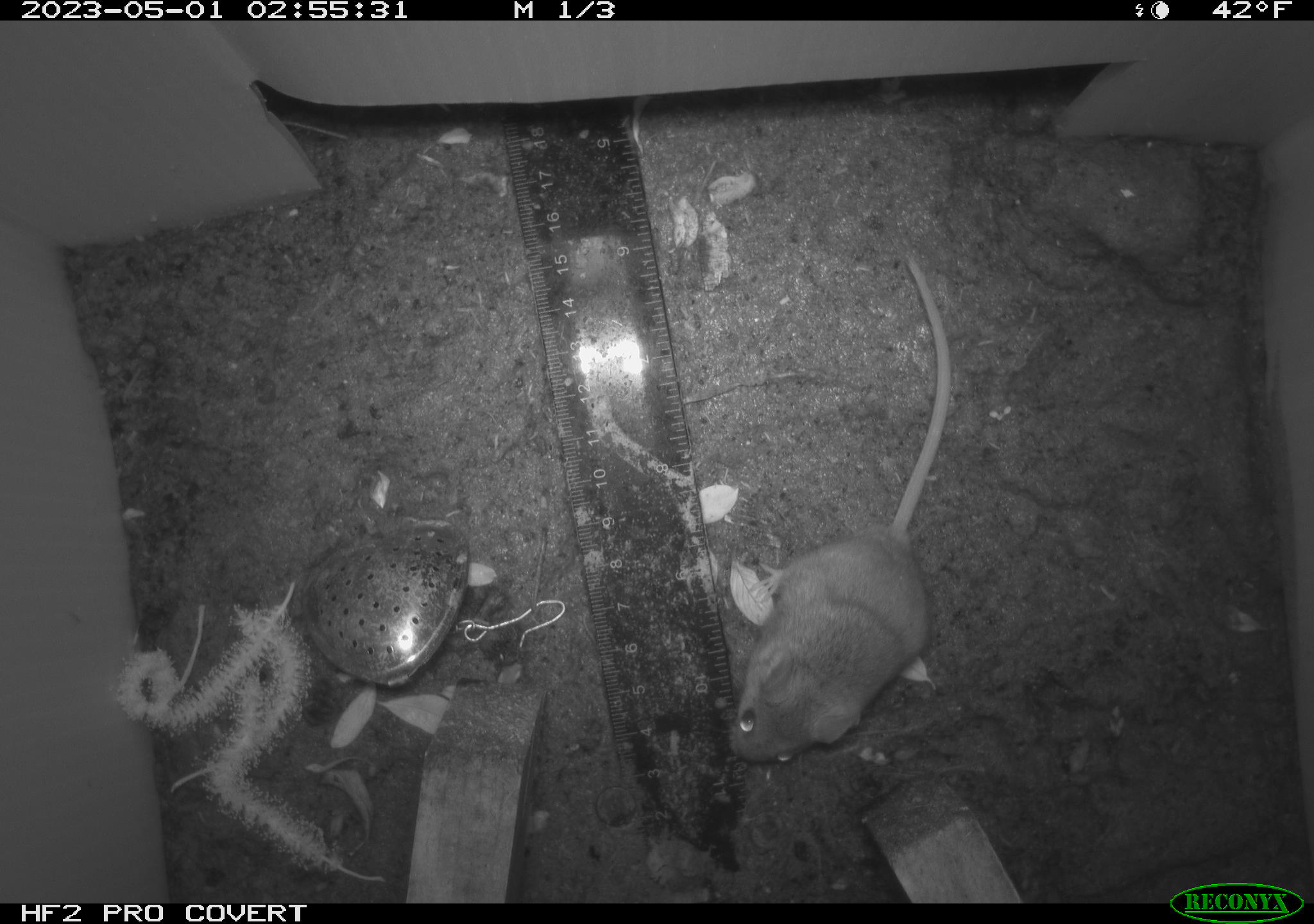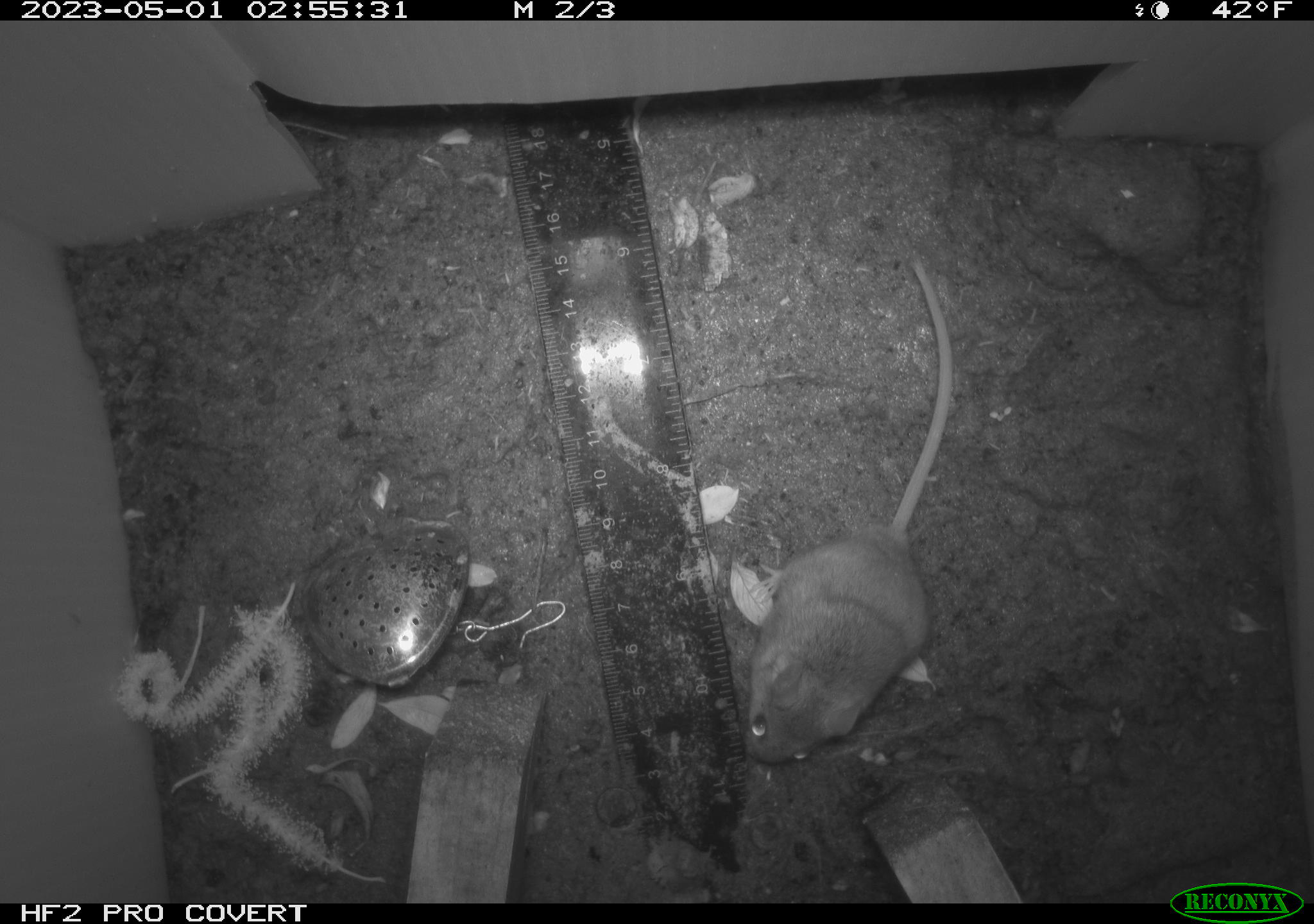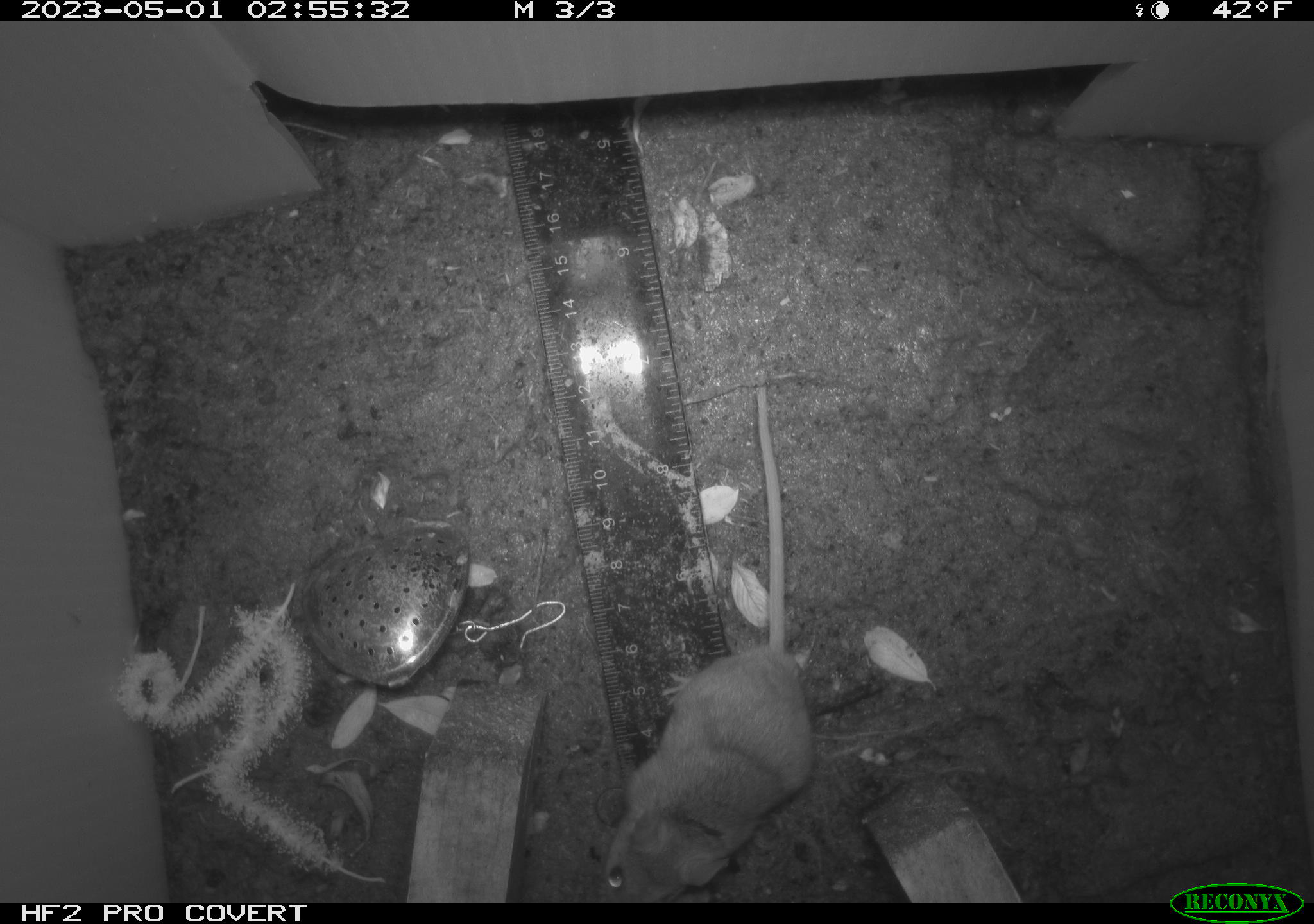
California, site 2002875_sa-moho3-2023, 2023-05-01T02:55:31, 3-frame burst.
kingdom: Animalia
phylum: Chordata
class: Mammalia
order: Rodentia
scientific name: Rodentia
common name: mouse species